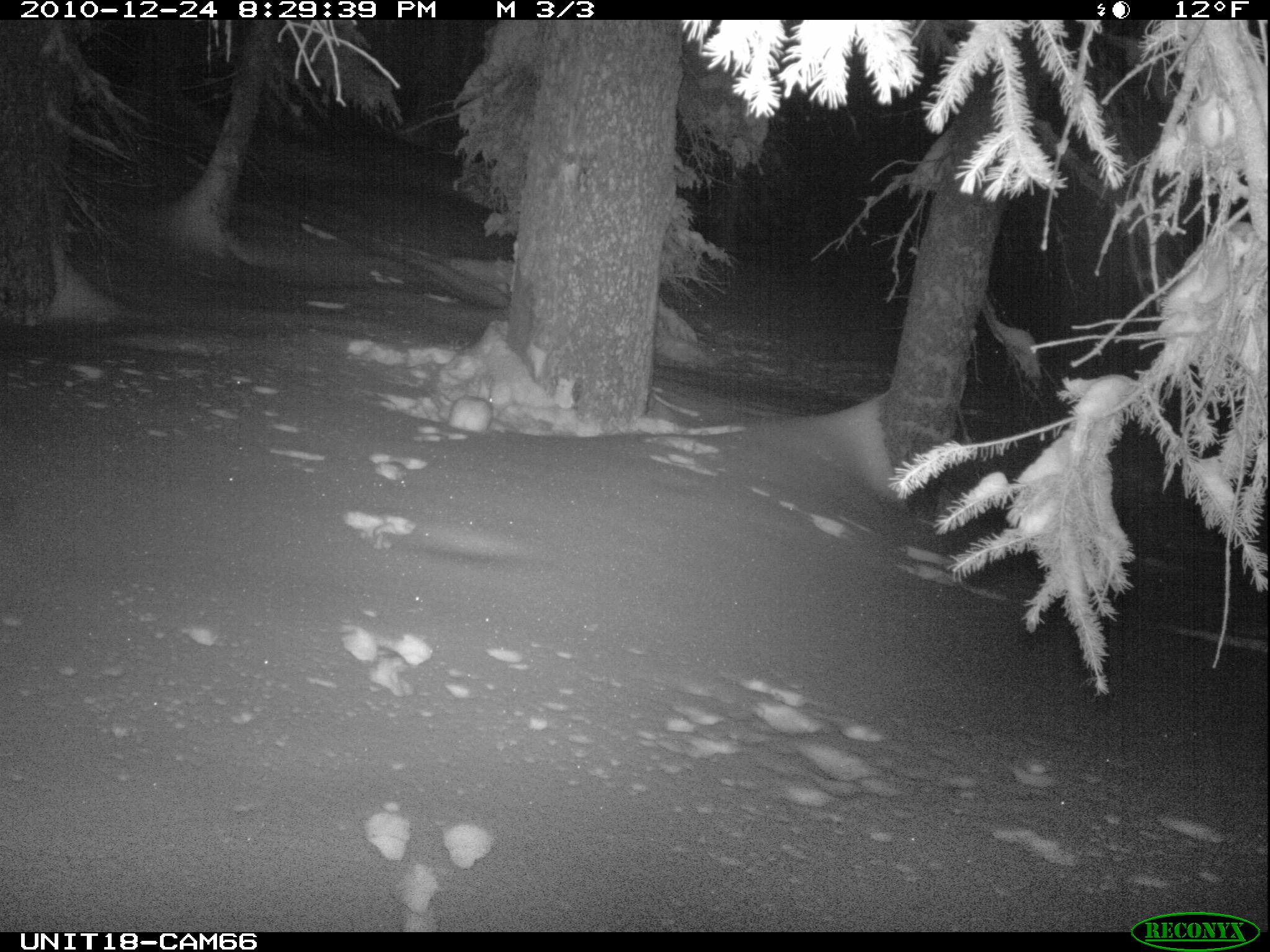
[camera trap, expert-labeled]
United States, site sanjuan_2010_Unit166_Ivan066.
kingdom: Animalia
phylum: Chordata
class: Mammalia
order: Lagomorpha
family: Leporidae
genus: Lepus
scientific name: Lepus americanus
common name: snowshoe hare